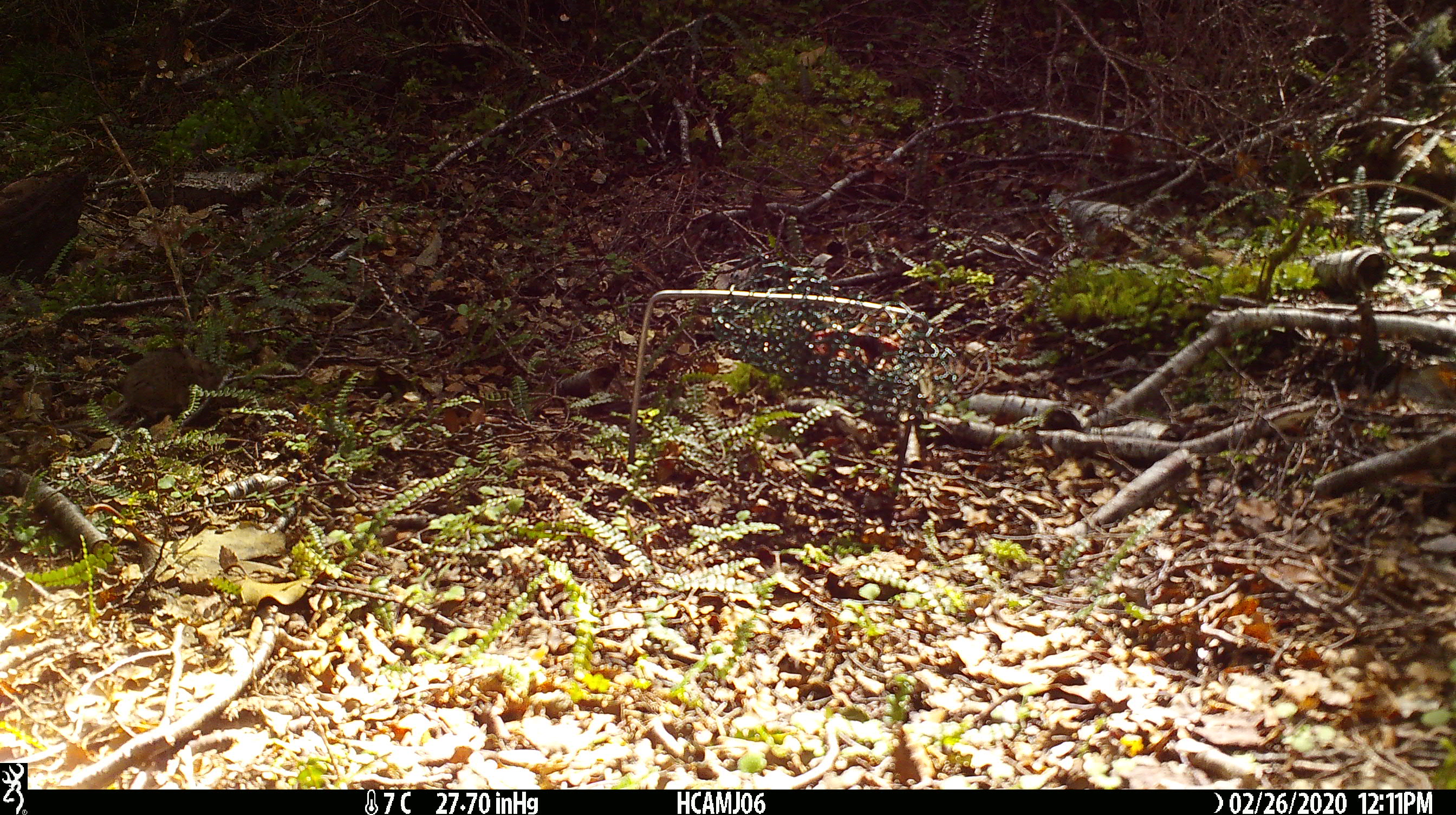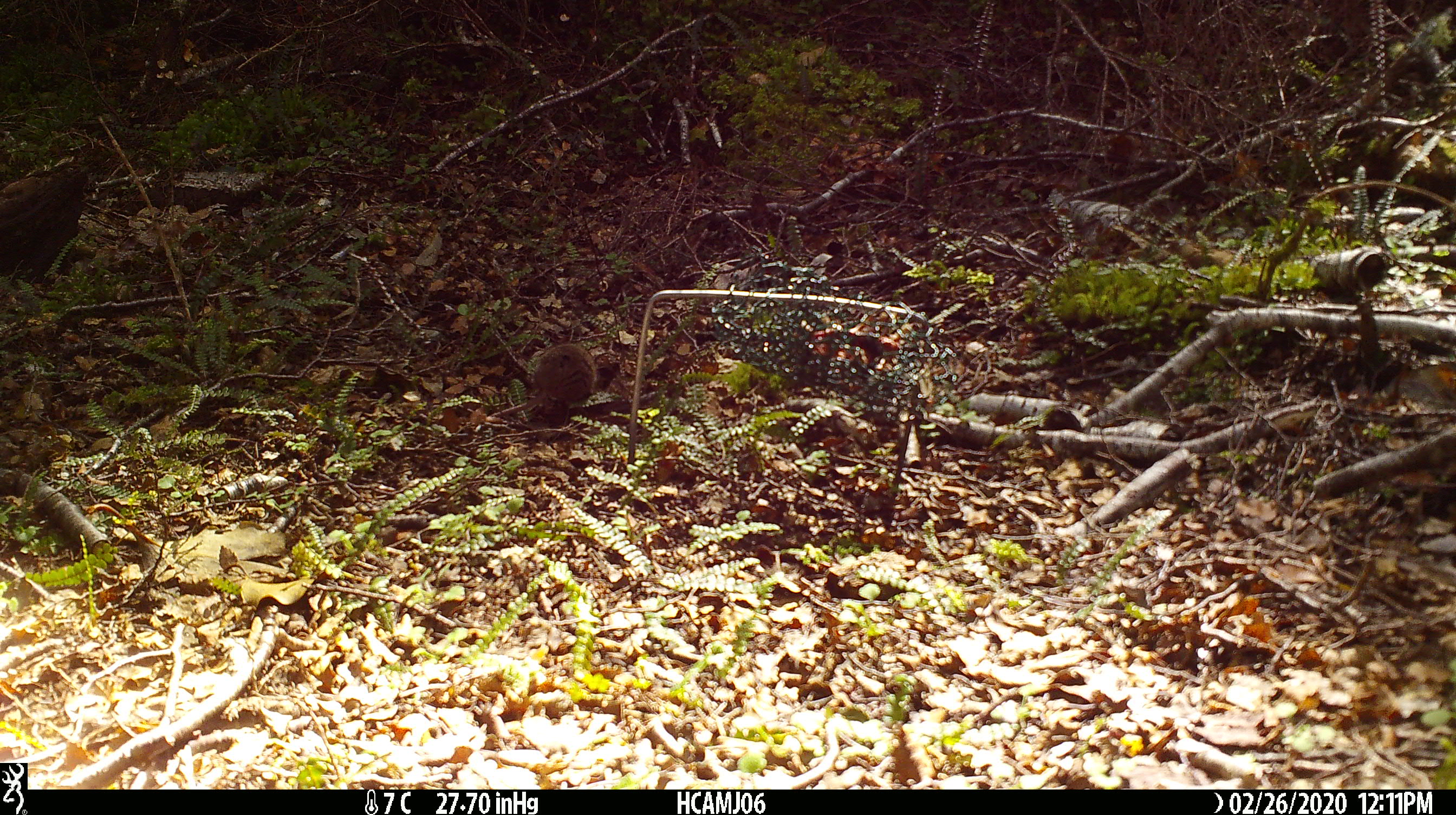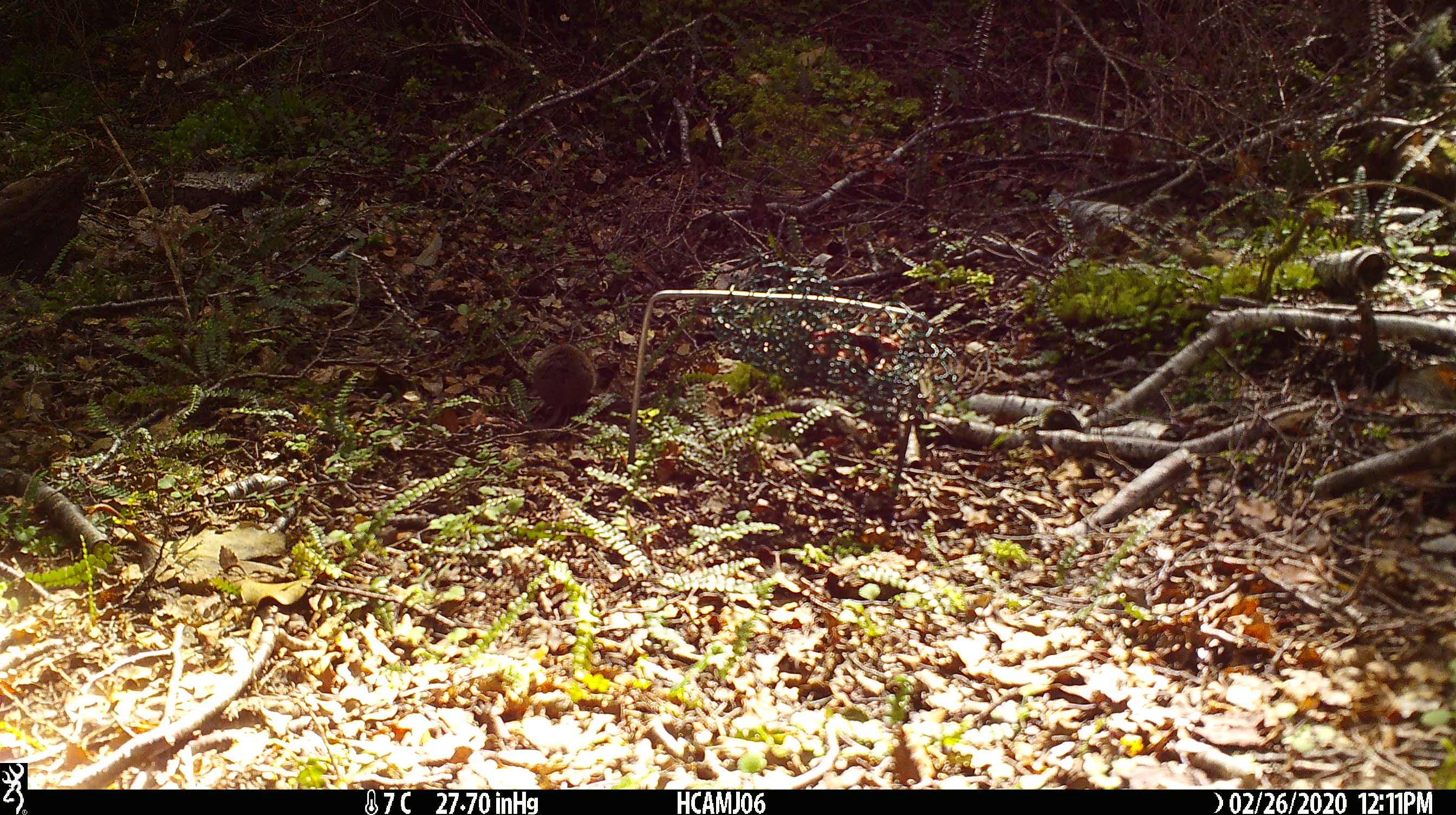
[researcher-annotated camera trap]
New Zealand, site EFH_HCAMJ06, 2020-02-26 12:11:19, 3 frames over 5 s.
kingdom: Animalia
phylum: Chordata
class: Mammalia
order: Rodentia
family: Muridae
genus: Mus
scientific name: Mus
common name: mouse